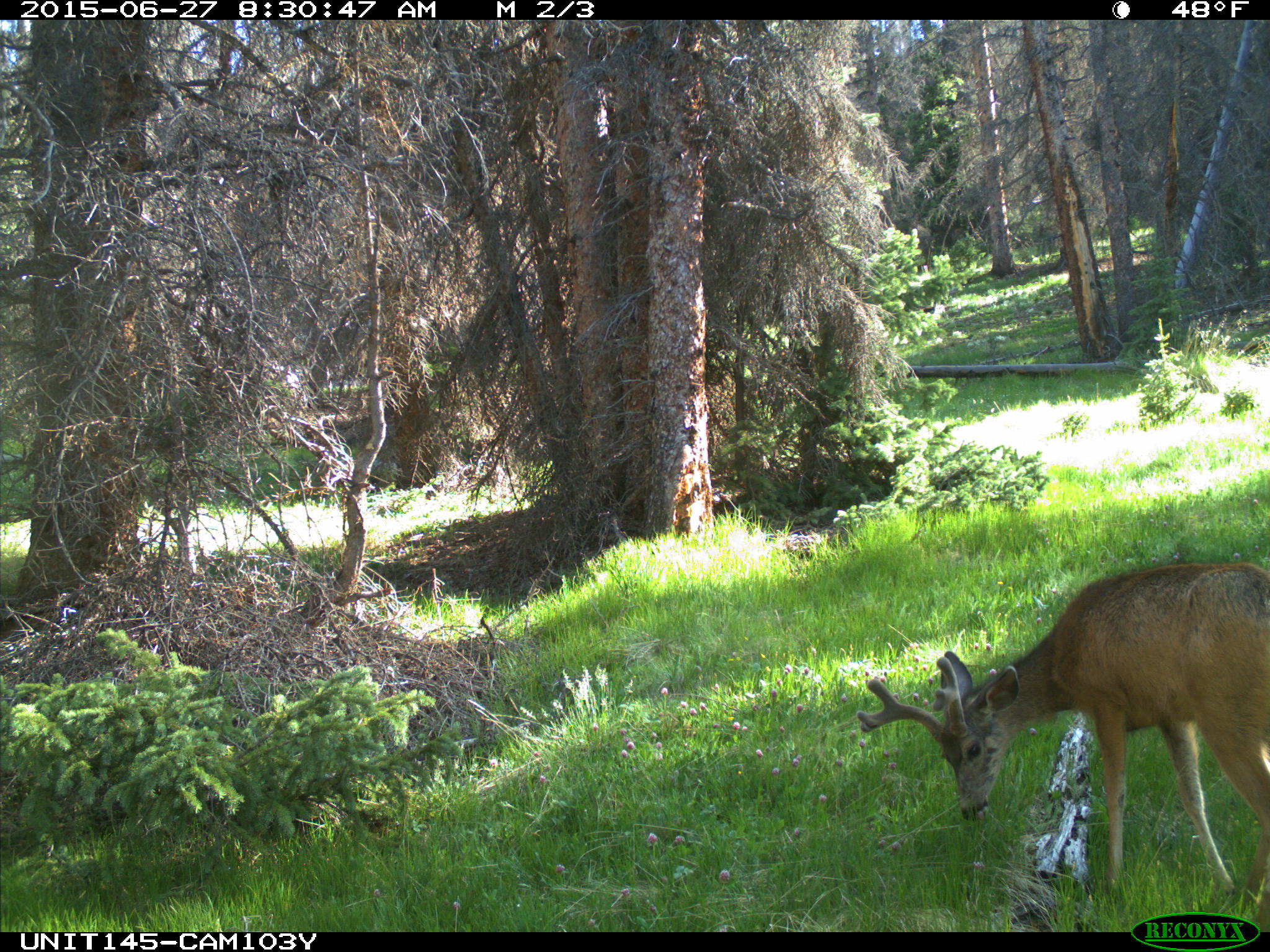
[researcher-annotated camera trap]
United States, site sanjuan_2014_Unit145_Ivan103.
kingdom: Animalia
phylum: Chordata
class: Mammalia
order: Artiodactyla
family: Cervidae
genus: Odocoileus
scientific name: Odocoileus hemionus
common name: mule deer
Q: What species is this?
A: Odocoileus hemionus (mule deer).